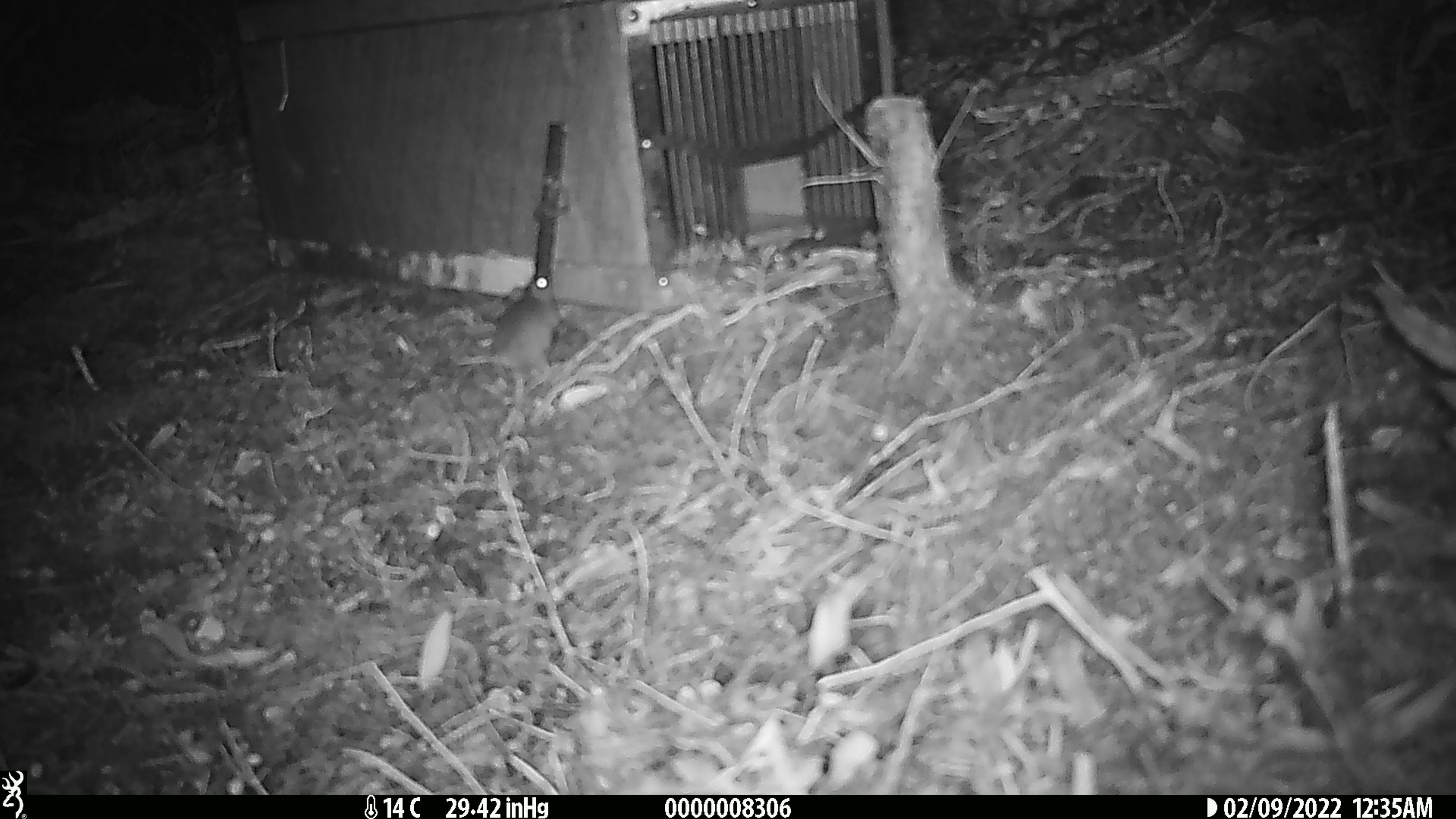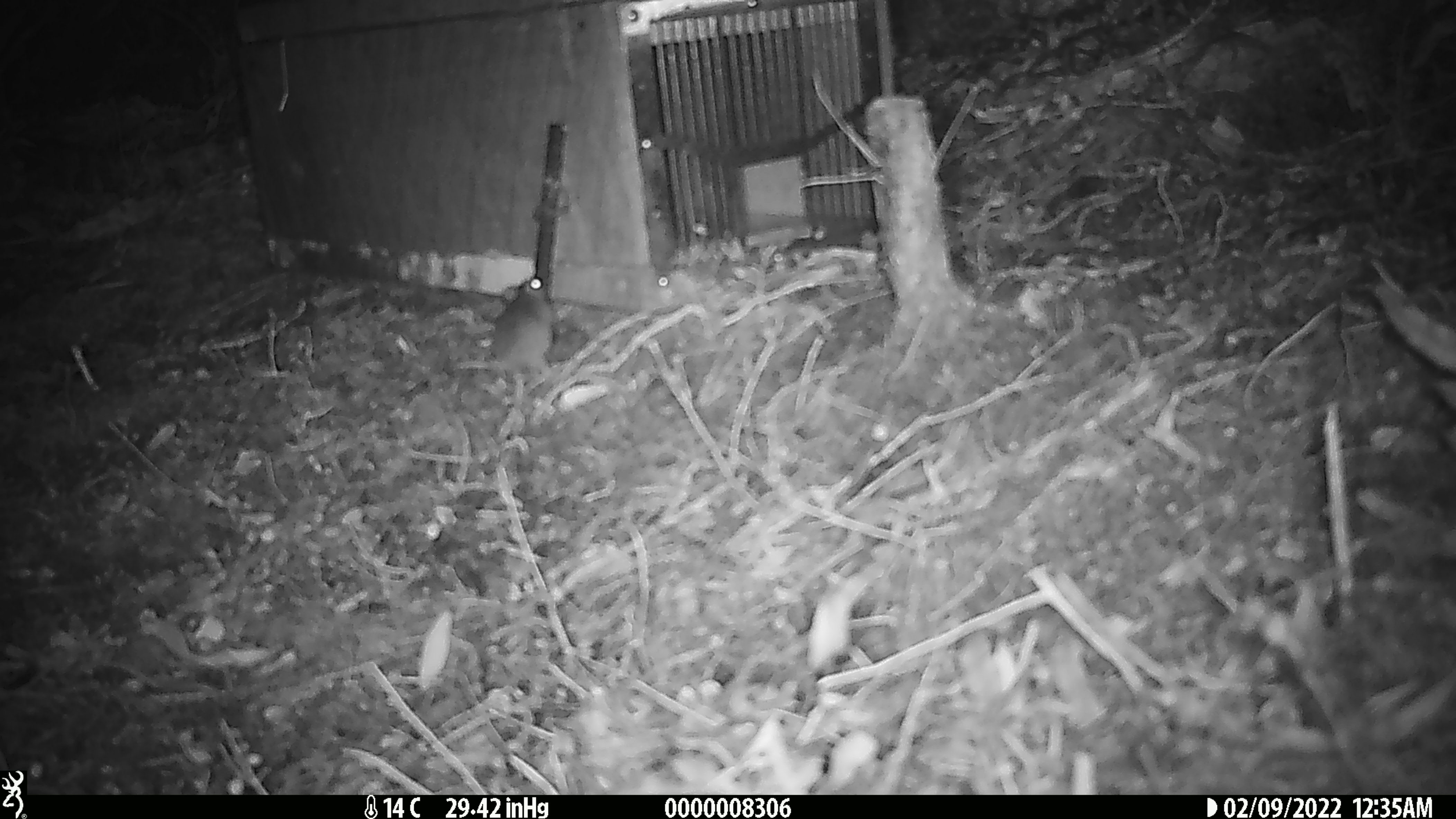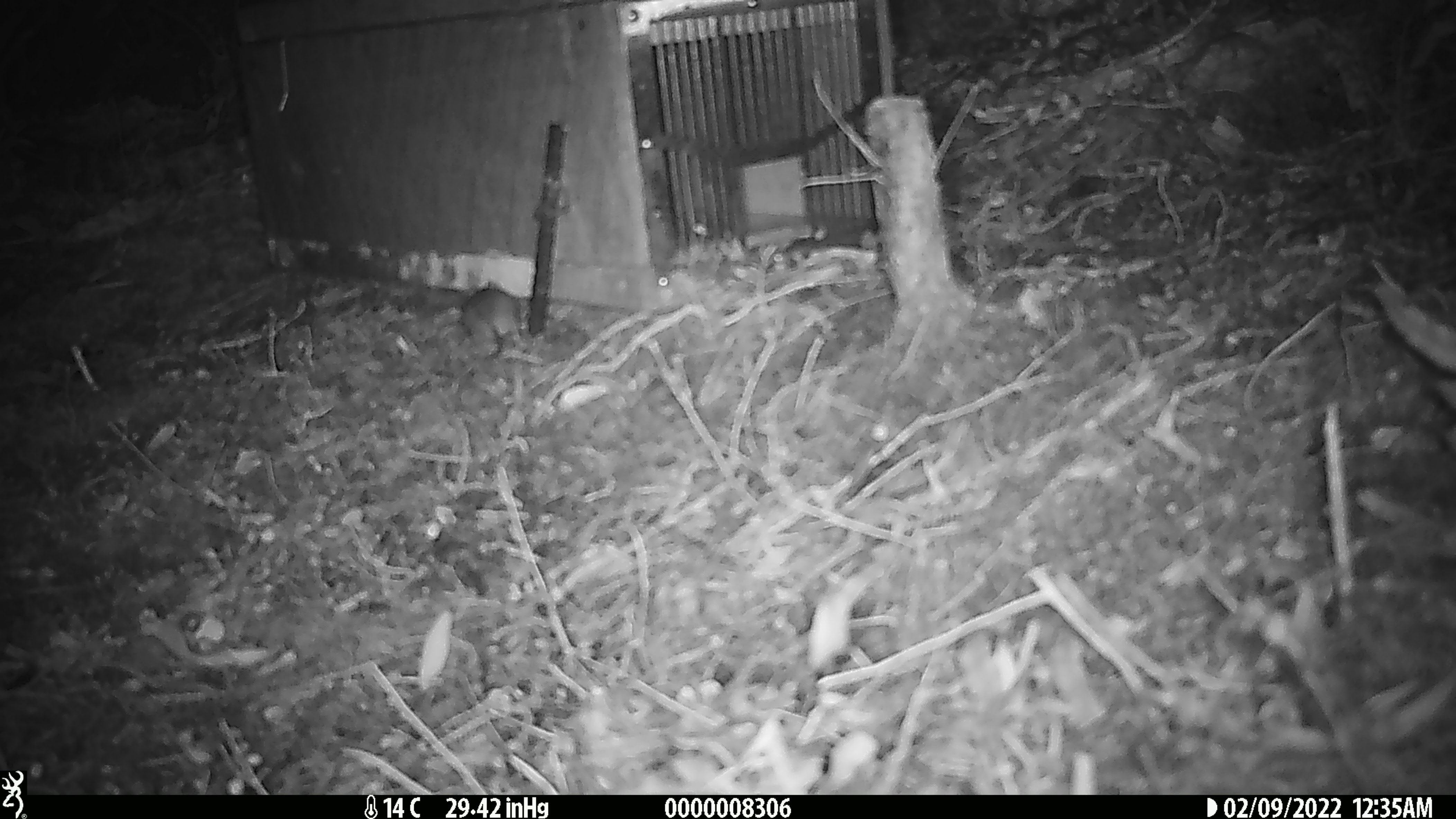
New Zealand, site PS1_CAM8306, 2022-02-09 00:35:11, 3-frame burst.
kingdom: Animalia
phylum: Chordata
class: Mammalia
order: Rodentia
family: Muridae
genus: Mus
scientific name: Mus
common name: mouse